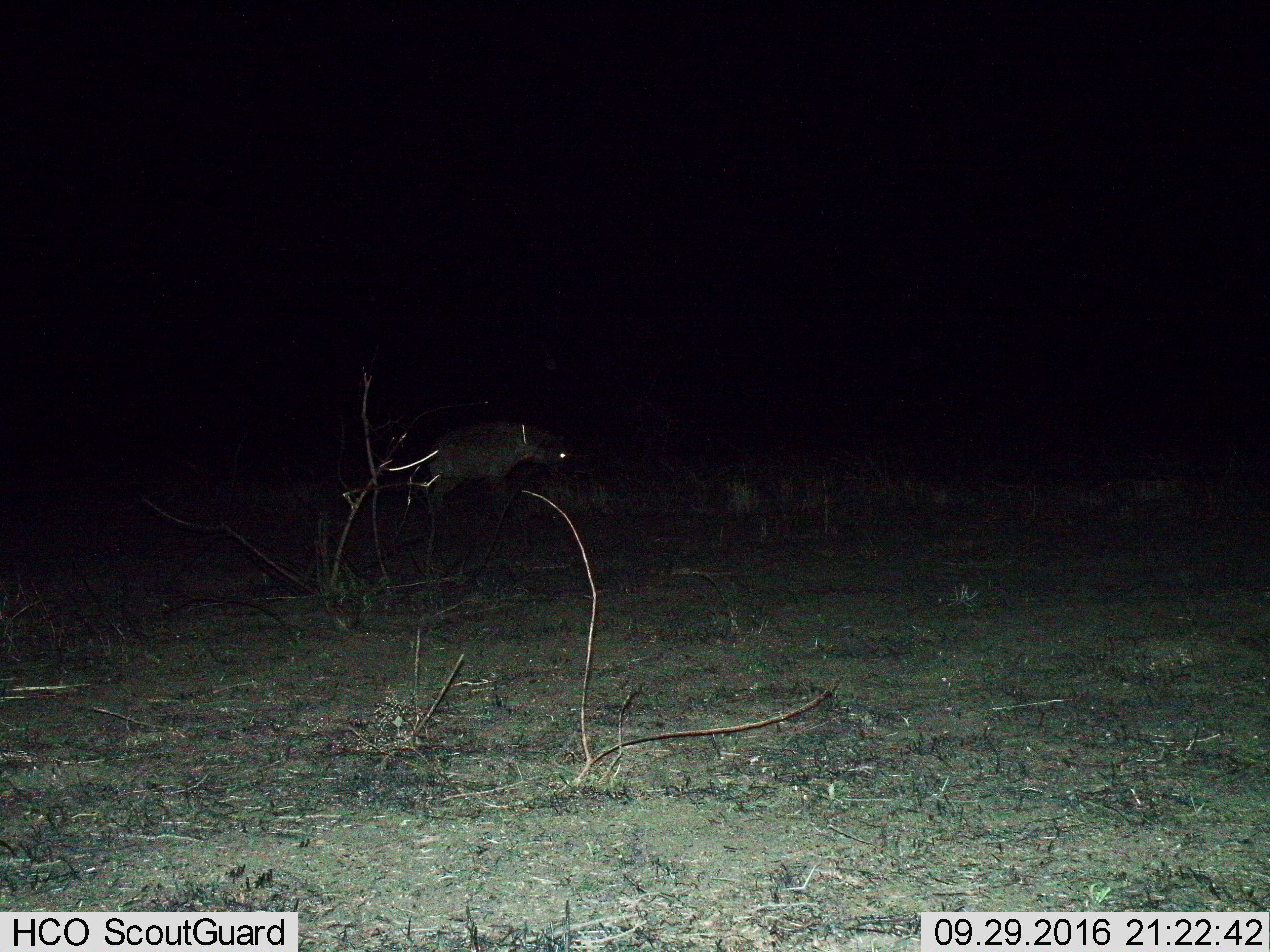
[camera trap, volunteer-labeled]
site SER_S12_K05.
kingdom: Animalia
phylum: Chordata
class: Mammalia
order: Carnivora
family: Hyaenidae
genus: Crocuta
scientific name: Crocuta crocuta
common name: spotted hyena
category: hyenaspotted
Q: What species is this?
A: Hyenaspotted (spotted hyena) (Crocuta crocuta).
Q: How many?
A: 1.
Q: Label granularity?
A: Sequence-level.